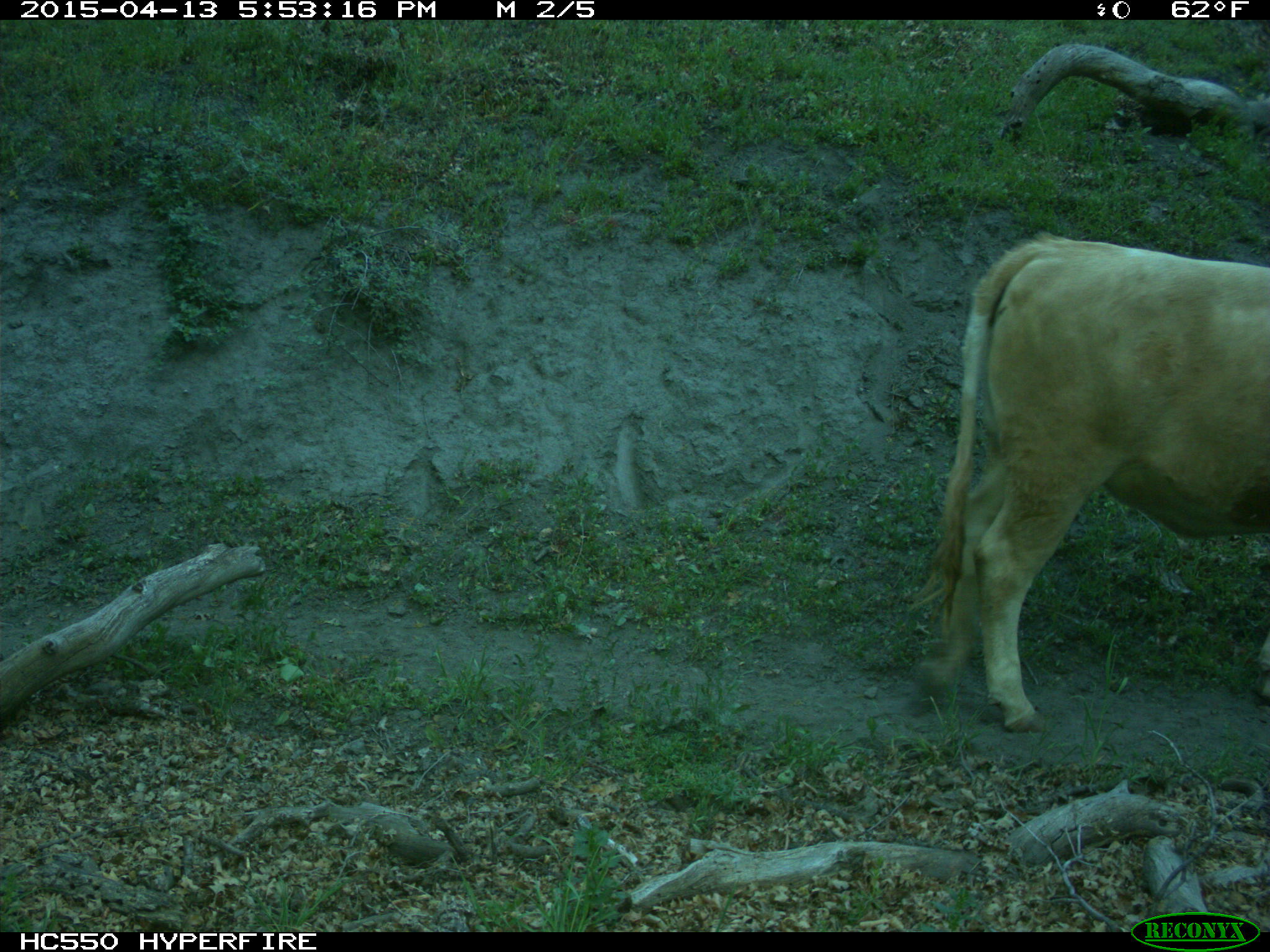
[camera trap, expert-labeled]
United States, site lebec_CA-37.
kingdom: Animalia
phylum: Chordata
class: Mammalia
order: Artiodactyla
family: Bovidae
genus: Bos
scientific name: Bos taurus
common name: domestic cow